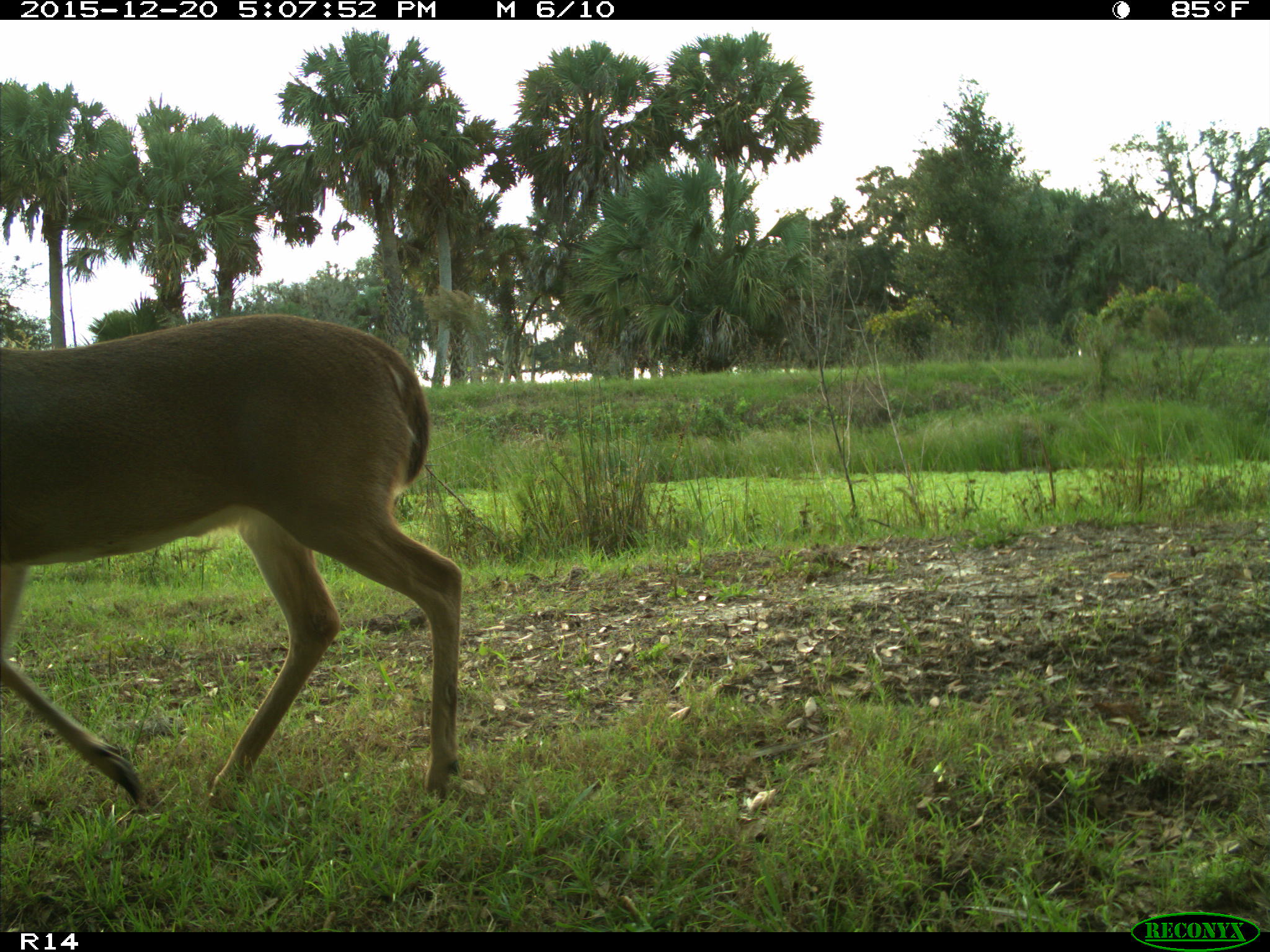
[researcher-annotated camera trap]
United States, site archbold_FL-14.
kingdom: Animalia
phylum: Chordata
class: Mammalia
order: Artiodactyla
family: Cervidae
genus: Odocoileus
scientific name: Odocoileus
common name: deer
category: unidentified deer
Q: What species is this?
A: Unidentified deer (deer) (Odocoileus).